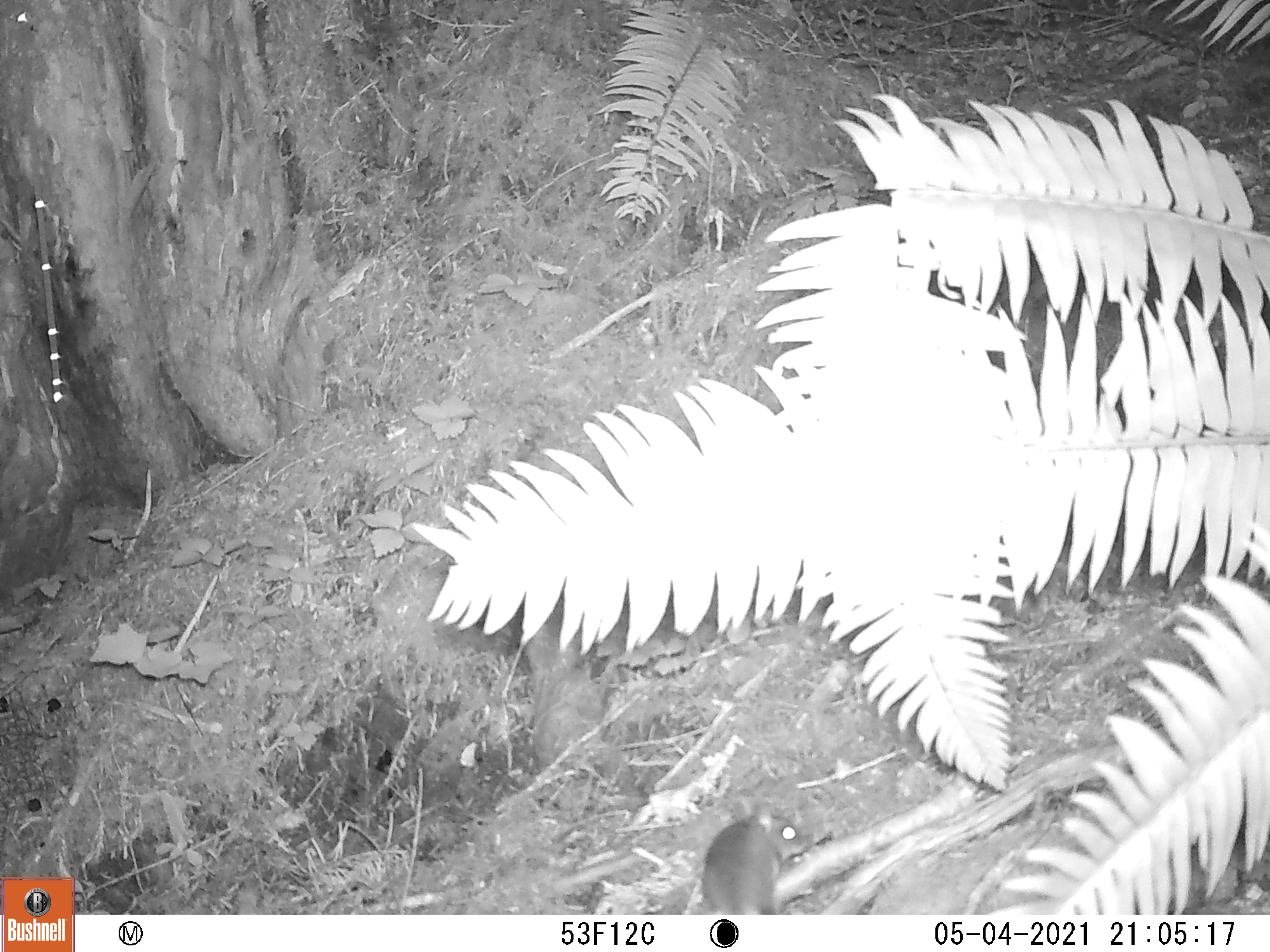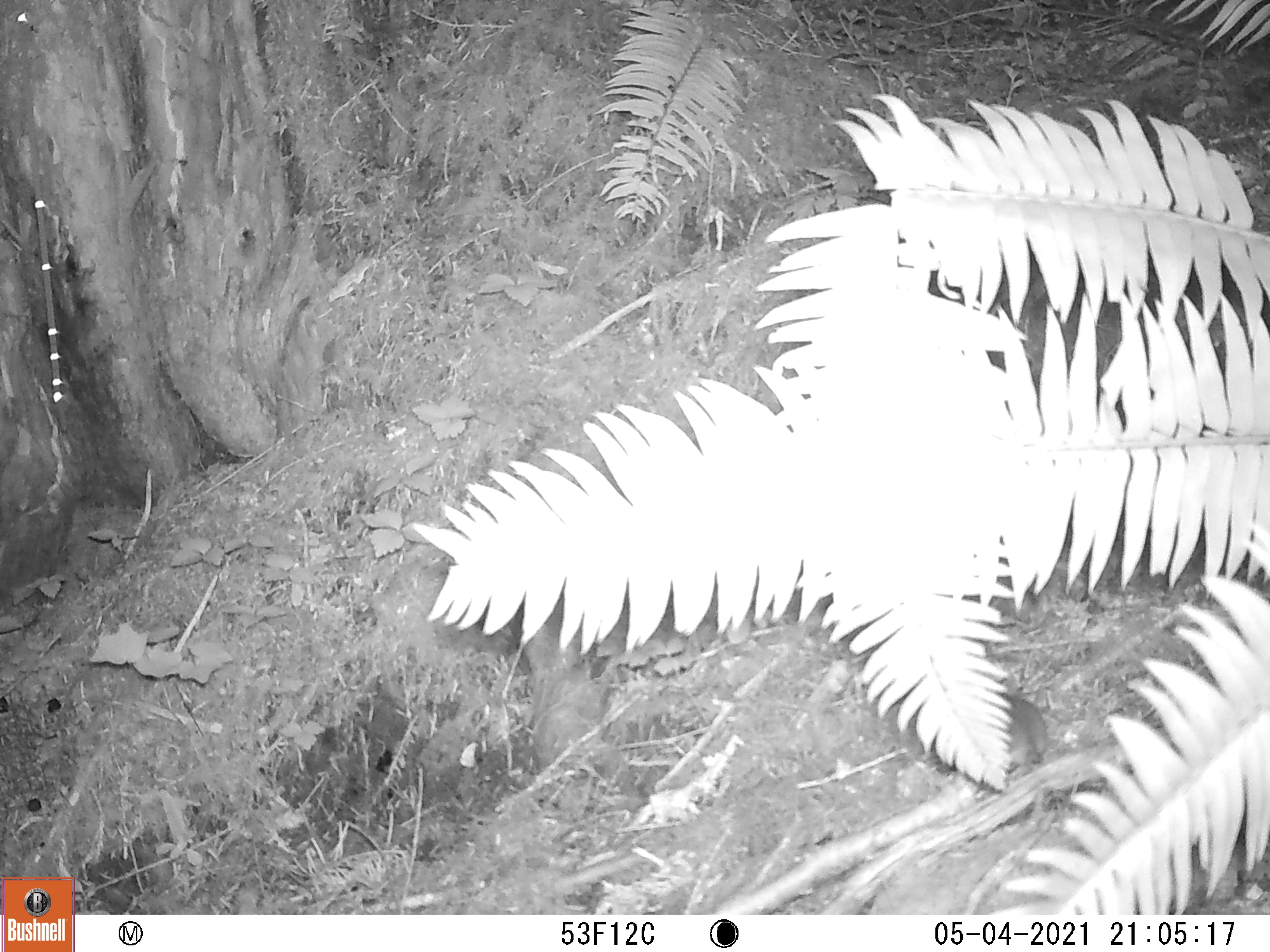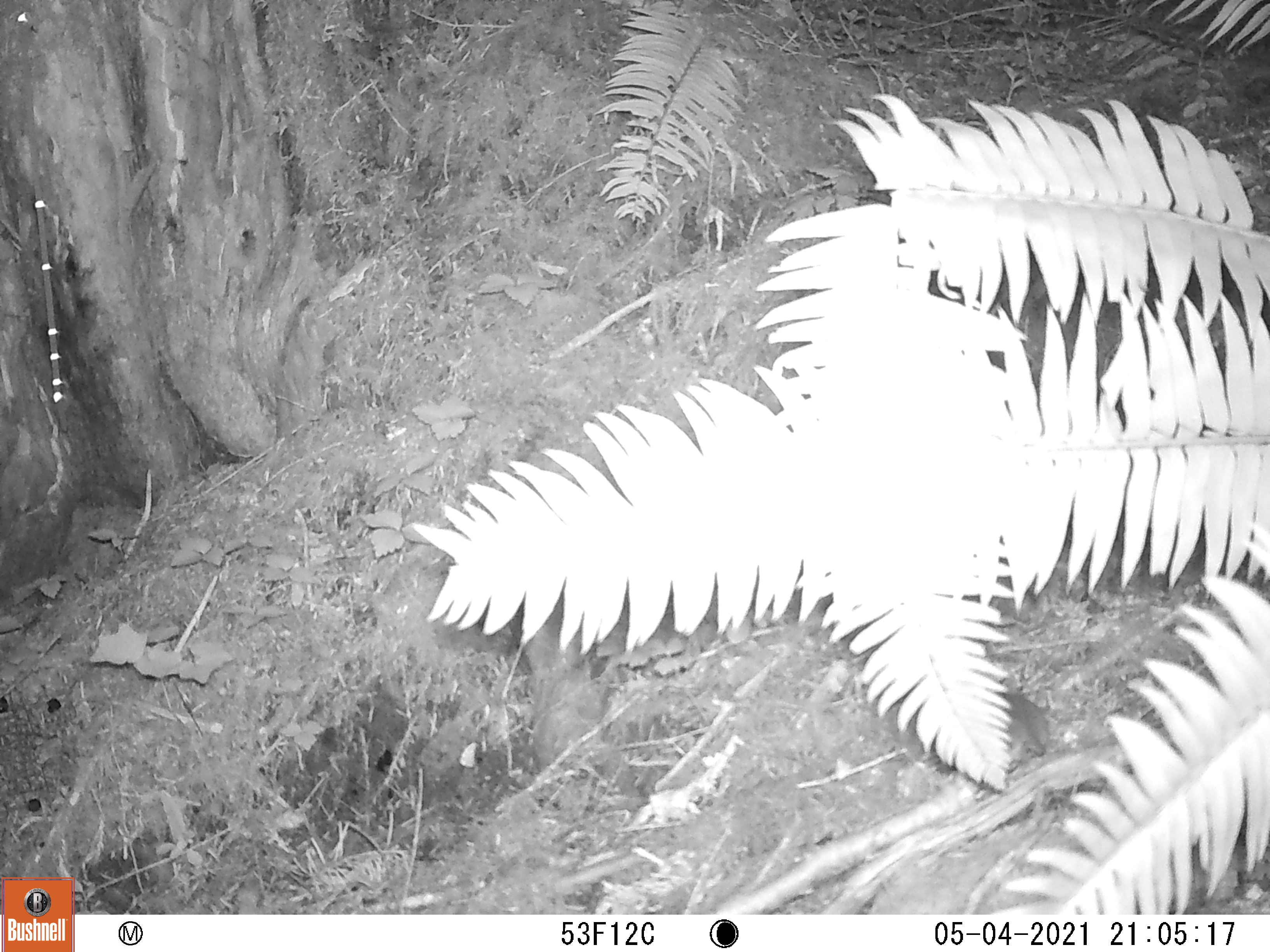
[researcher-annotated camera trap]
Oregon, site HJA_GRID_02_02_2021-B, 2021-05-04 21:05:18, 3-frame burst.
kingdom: Animalia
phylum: Chordata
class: Mammalia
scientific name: Mammalia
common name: small mammal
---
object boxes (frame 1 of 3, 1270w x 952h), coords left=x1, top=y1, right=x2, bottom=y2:
small mammal: left=691, top=796, right=818, bottom=912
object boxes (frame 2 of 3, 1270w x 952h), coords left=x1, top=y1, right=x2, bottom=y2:
small mammal: left=995, top=674, right=1069, bottom=783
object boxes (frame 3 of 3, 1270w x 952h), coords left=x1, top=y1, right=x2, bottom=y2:
small mammal: left=978, top=682, right=1064, bottom=791